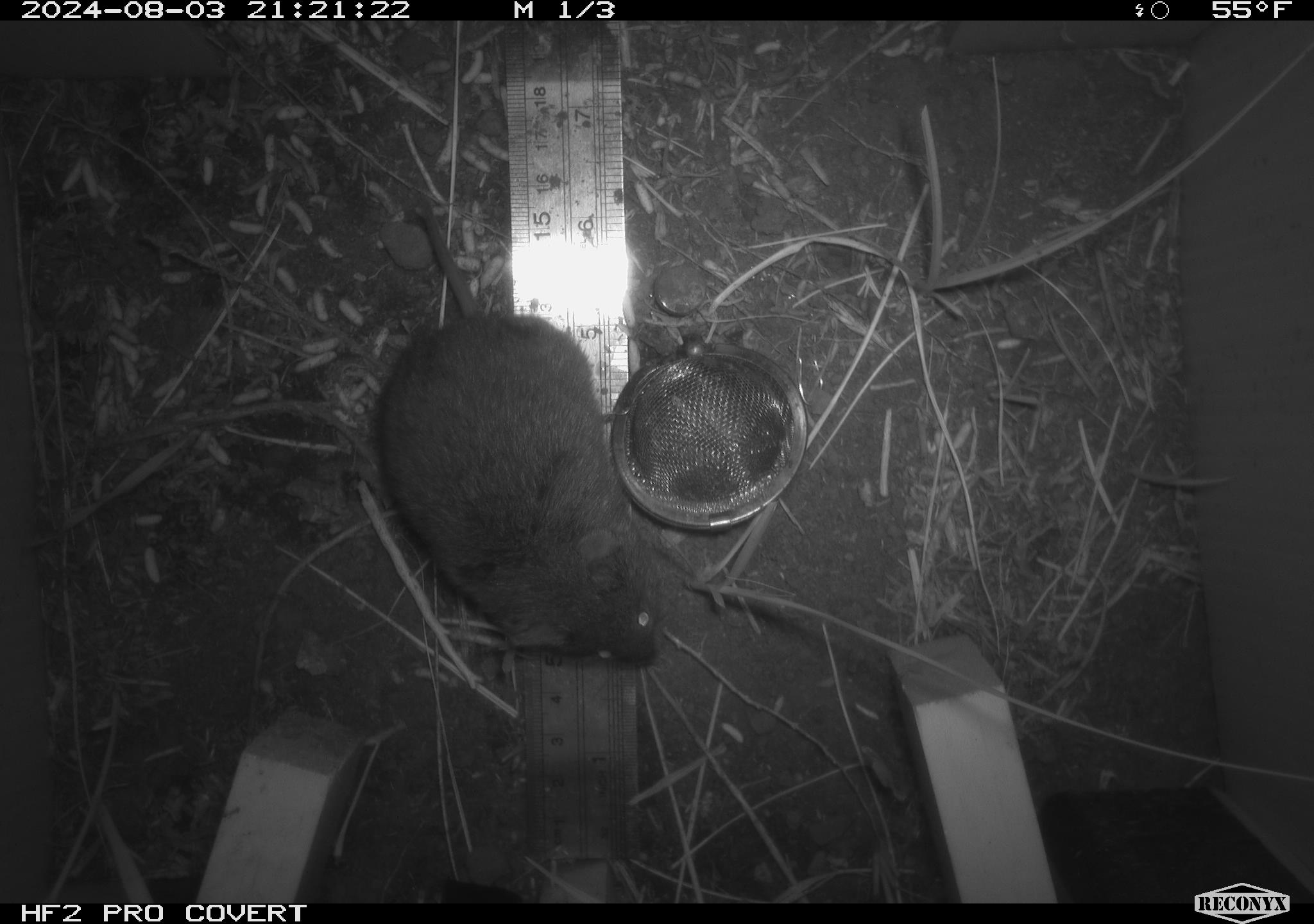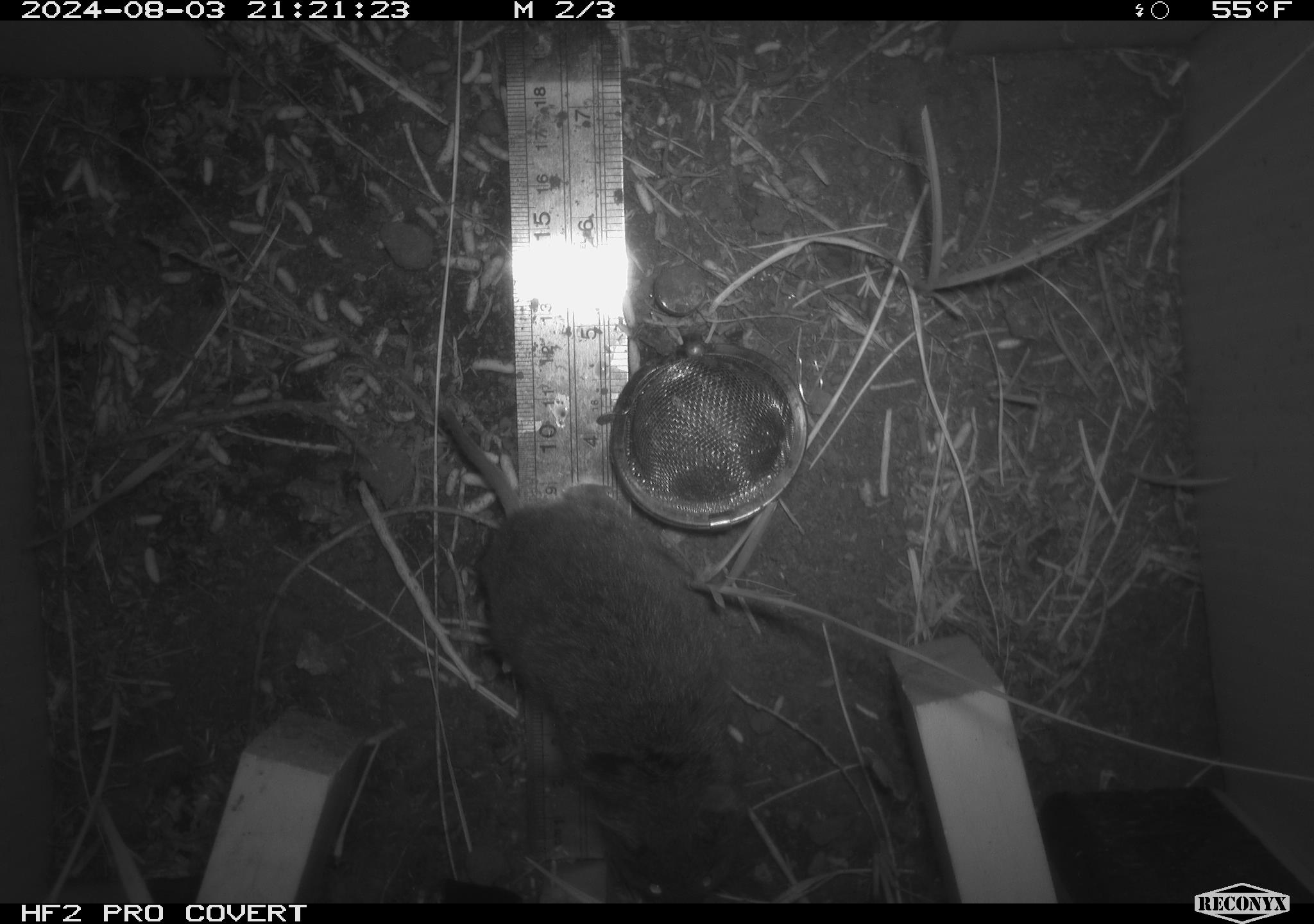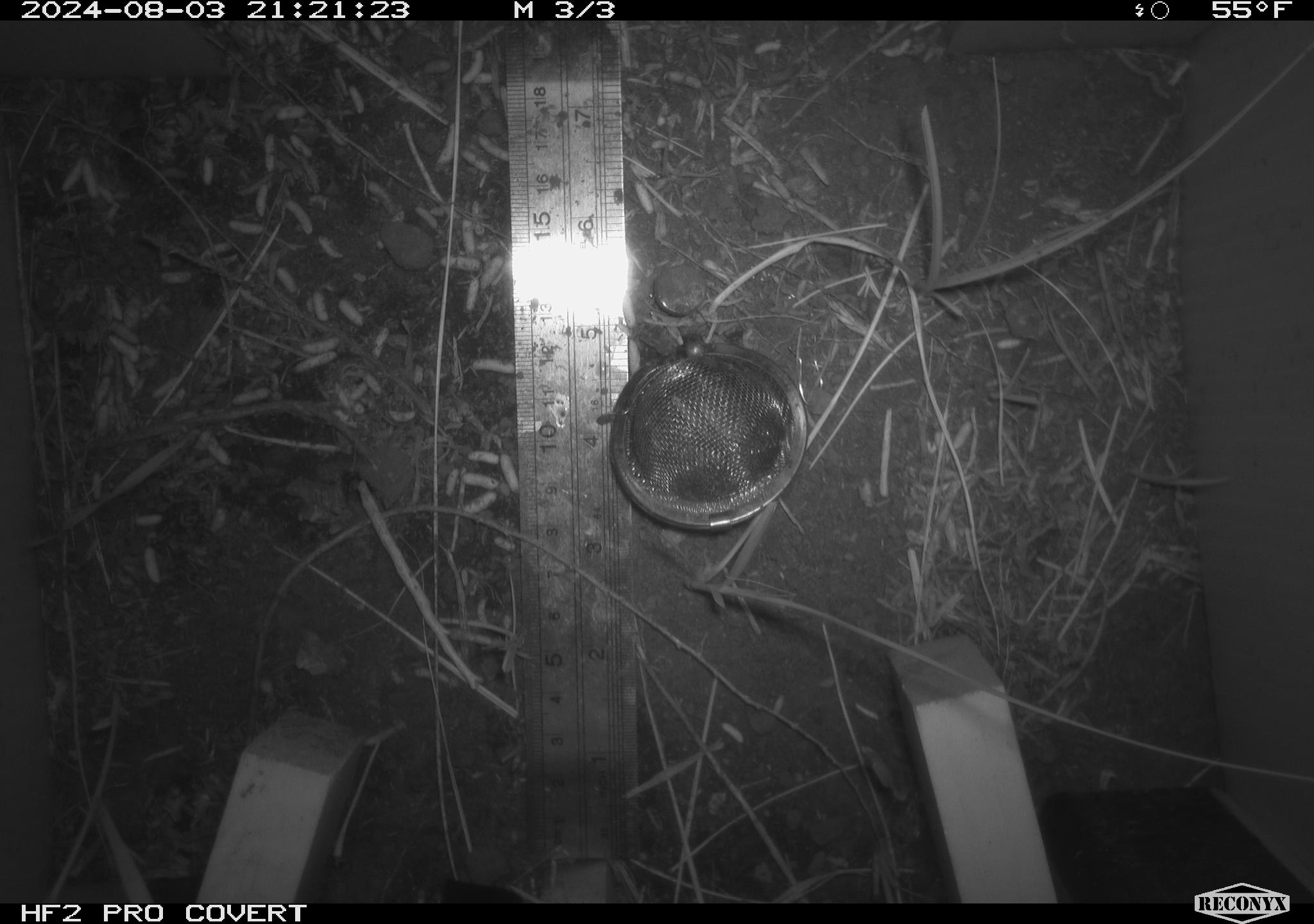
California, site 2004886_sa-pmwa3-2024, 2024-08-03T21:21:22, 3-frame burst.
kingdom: Animalia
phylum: Chordata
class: Mammalia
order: Rodentia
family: Cricetidae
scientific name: Arvicolinae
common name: voles, lemmings, and muskrats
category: arvicolinae subfamily